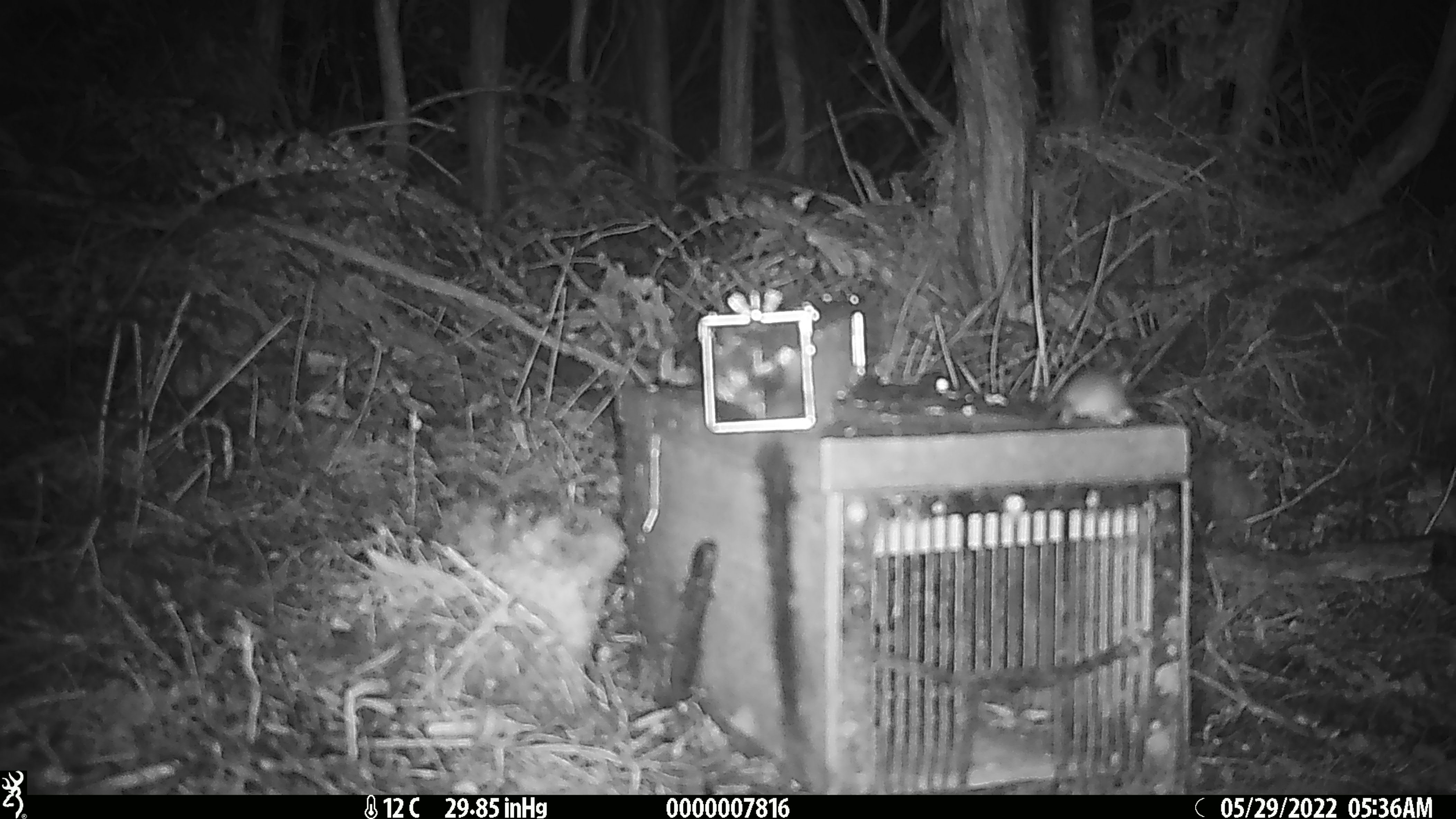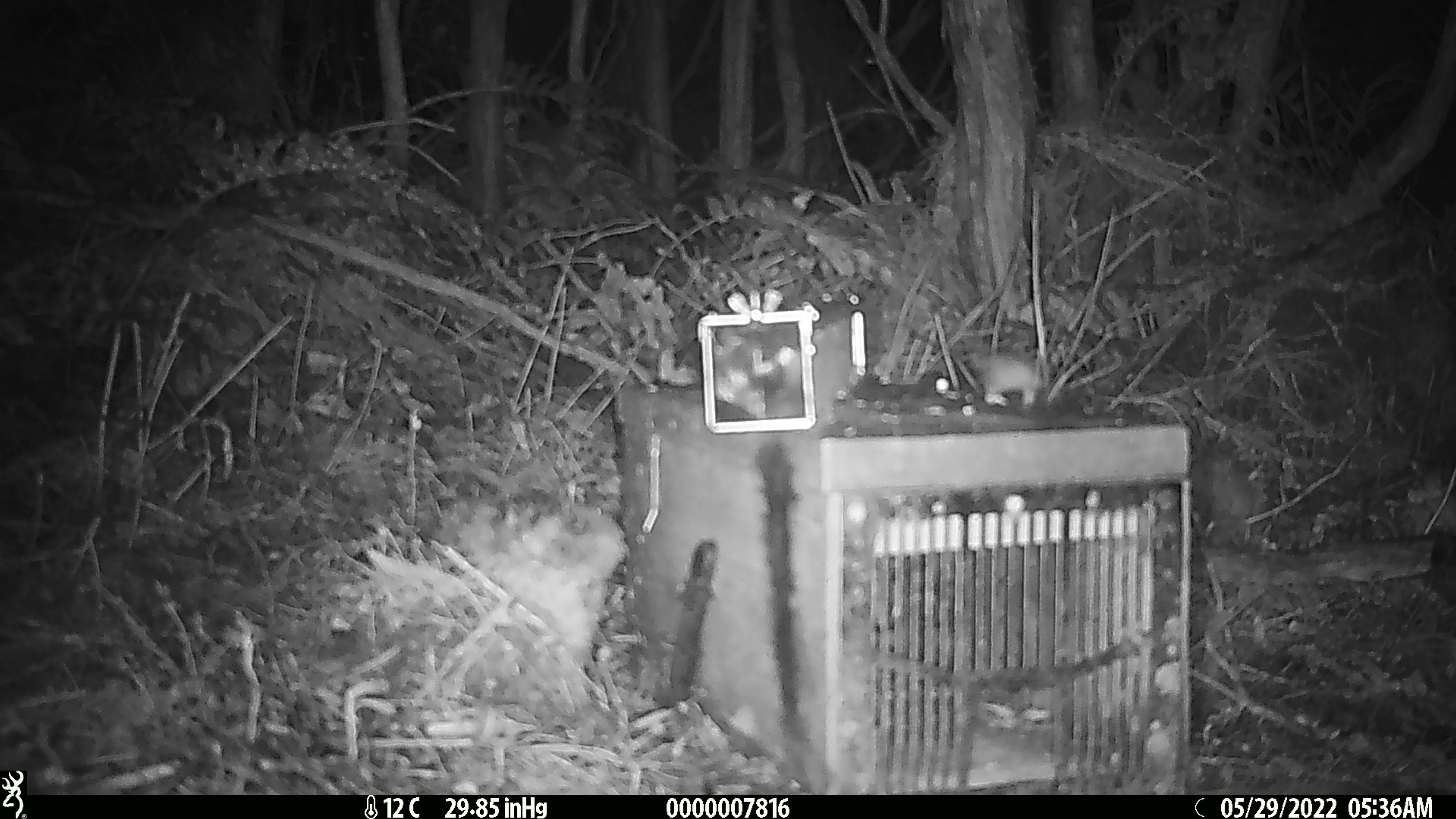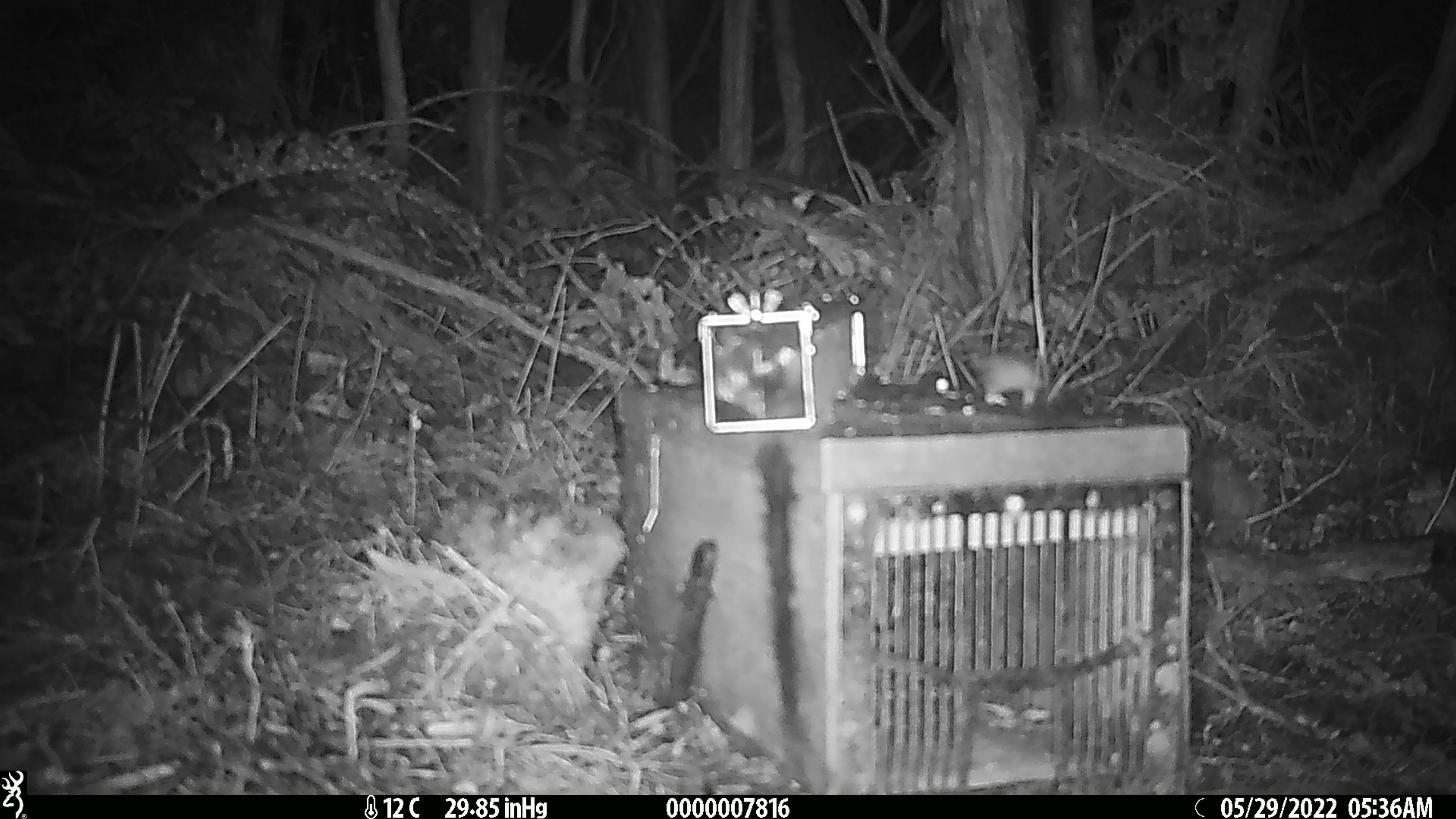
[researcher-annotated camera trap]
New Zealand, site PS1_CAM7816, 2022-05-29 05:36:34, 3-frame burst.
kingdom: Animalia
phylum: Chordata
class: Mammalia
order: Rodentia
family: Muridae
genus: Mus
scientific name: Mus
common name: mouse